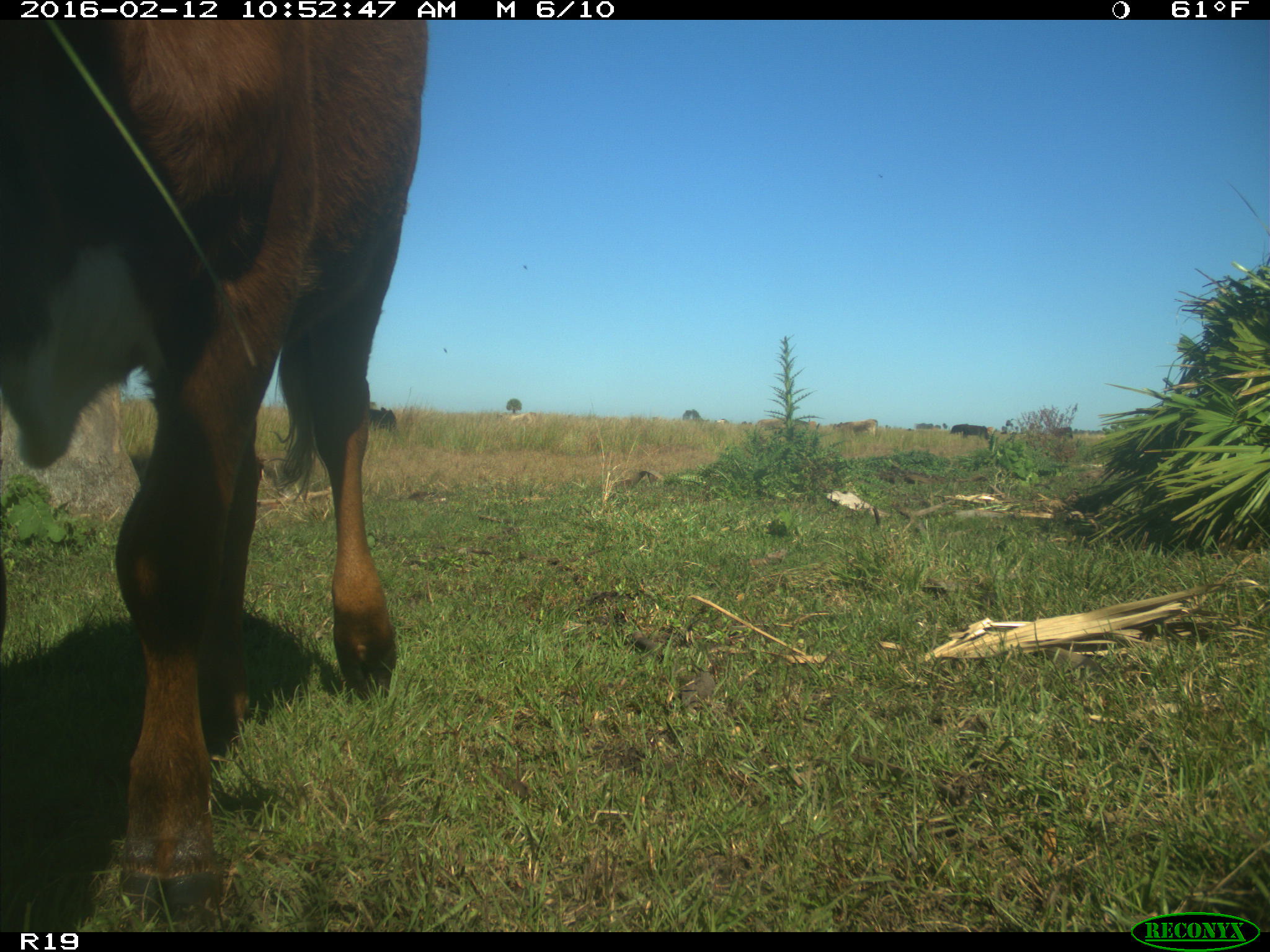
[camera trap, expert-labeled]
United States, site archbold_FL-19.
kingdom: Animalia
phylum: Chordata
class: Mammalia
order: Artiodactyla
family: Bovidae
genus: Bos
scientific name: Bos taurus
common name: domestic cow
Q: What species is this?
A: Bos taurus (domestic cow).